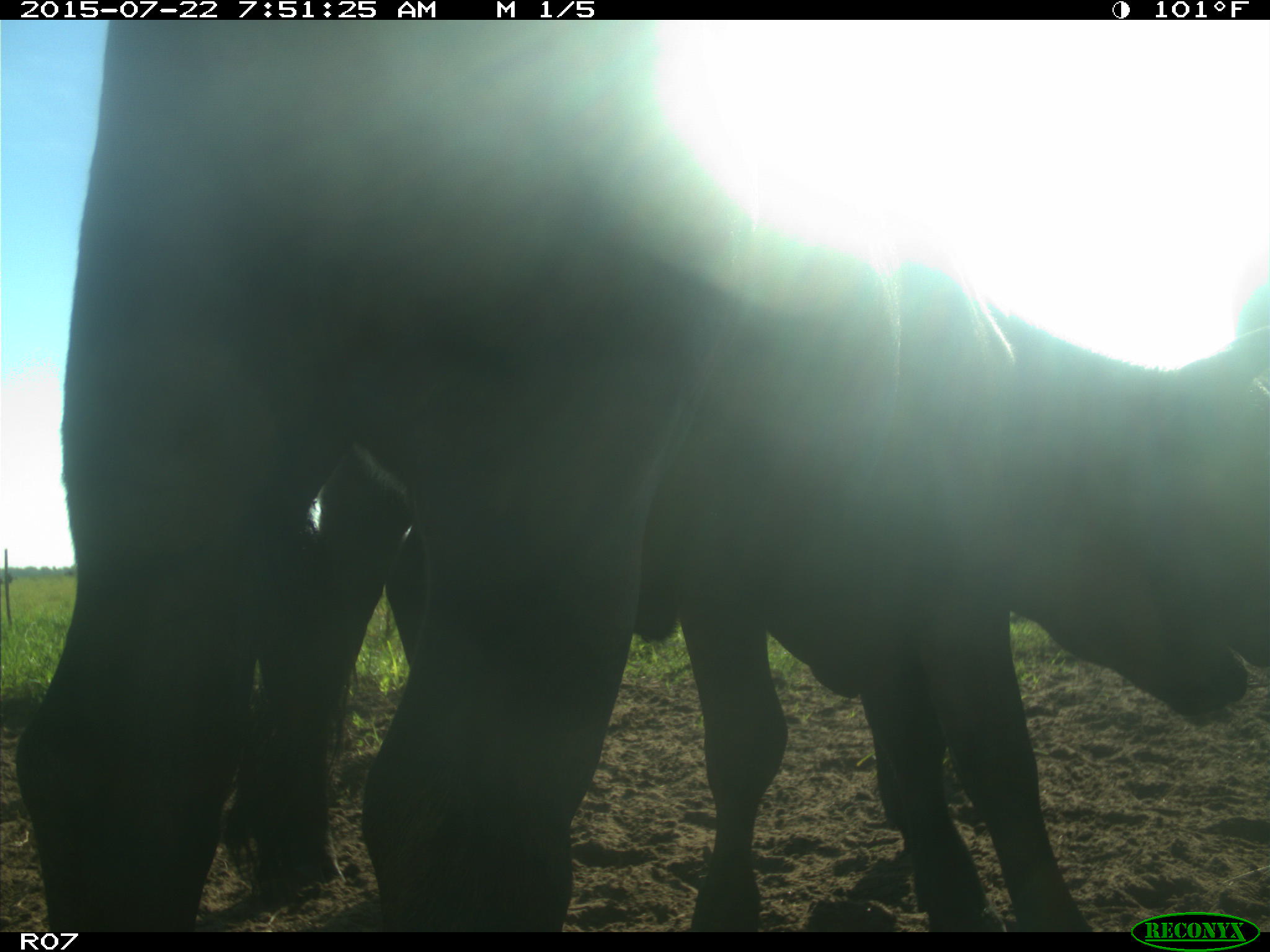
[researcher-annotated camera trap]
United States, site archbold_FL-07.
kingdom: Animalia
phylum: Chordata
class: Mammalia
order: Artiodactyla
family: Suidae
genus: Sus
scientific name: Sus scrofa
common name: wild boar